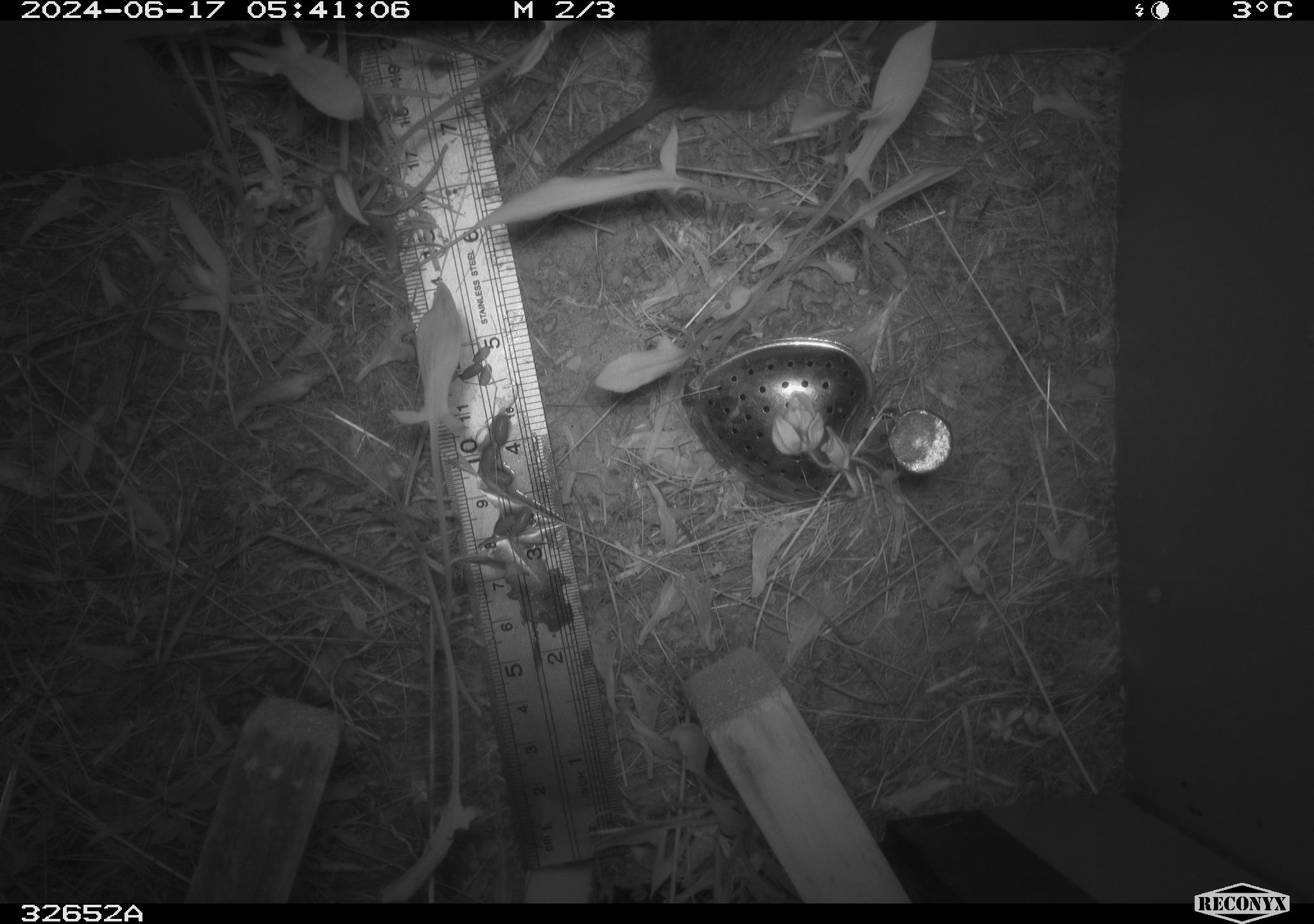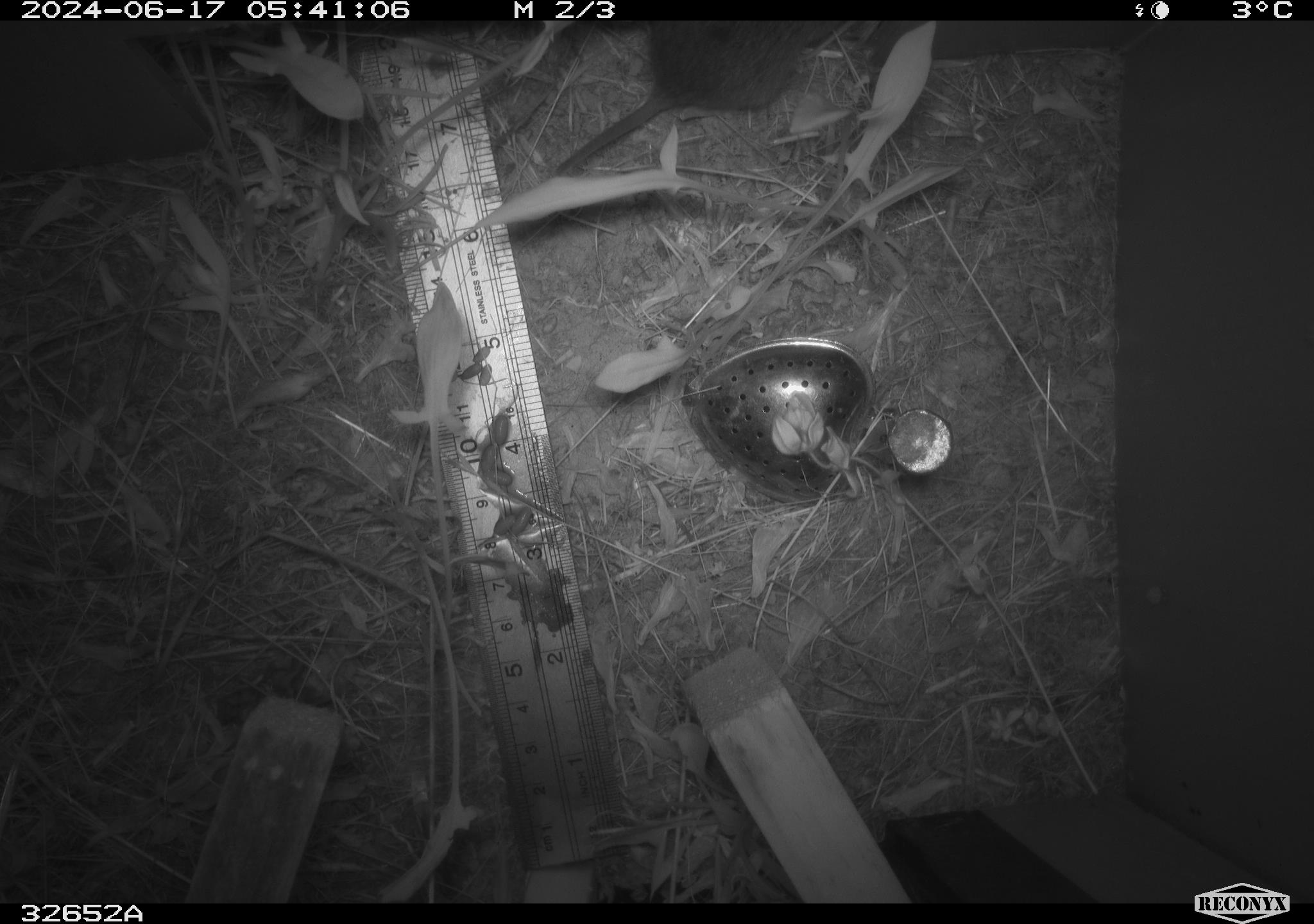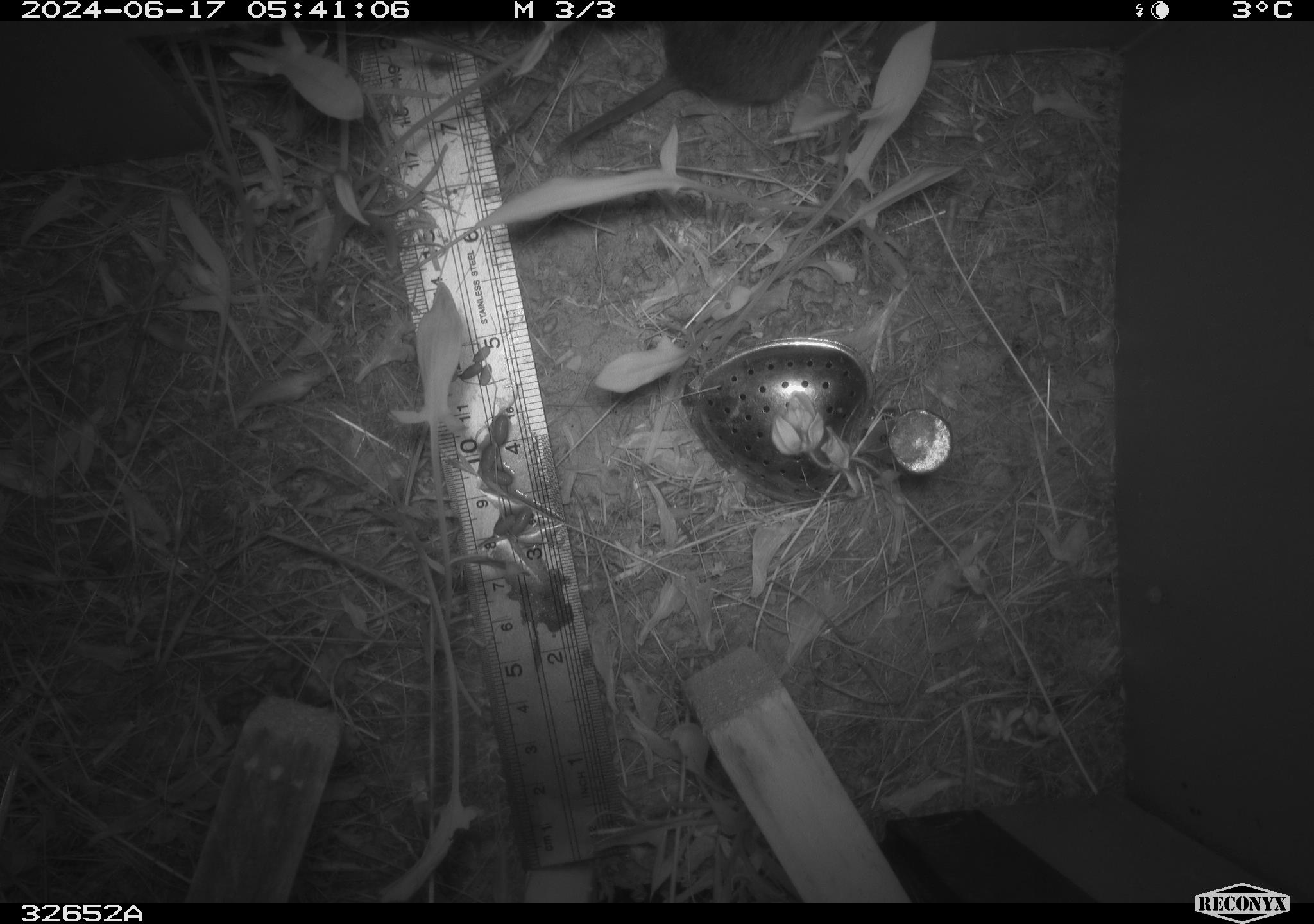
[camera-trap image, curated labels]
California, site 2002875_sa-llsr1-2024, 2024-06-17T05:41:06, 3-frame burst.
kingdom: Animalia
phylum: Chordata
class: Mammalia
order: Rodentia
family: Cricetidae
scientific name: Arvicolinae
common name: voles, lemmings, and muskrats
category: arvicolinae subfamily